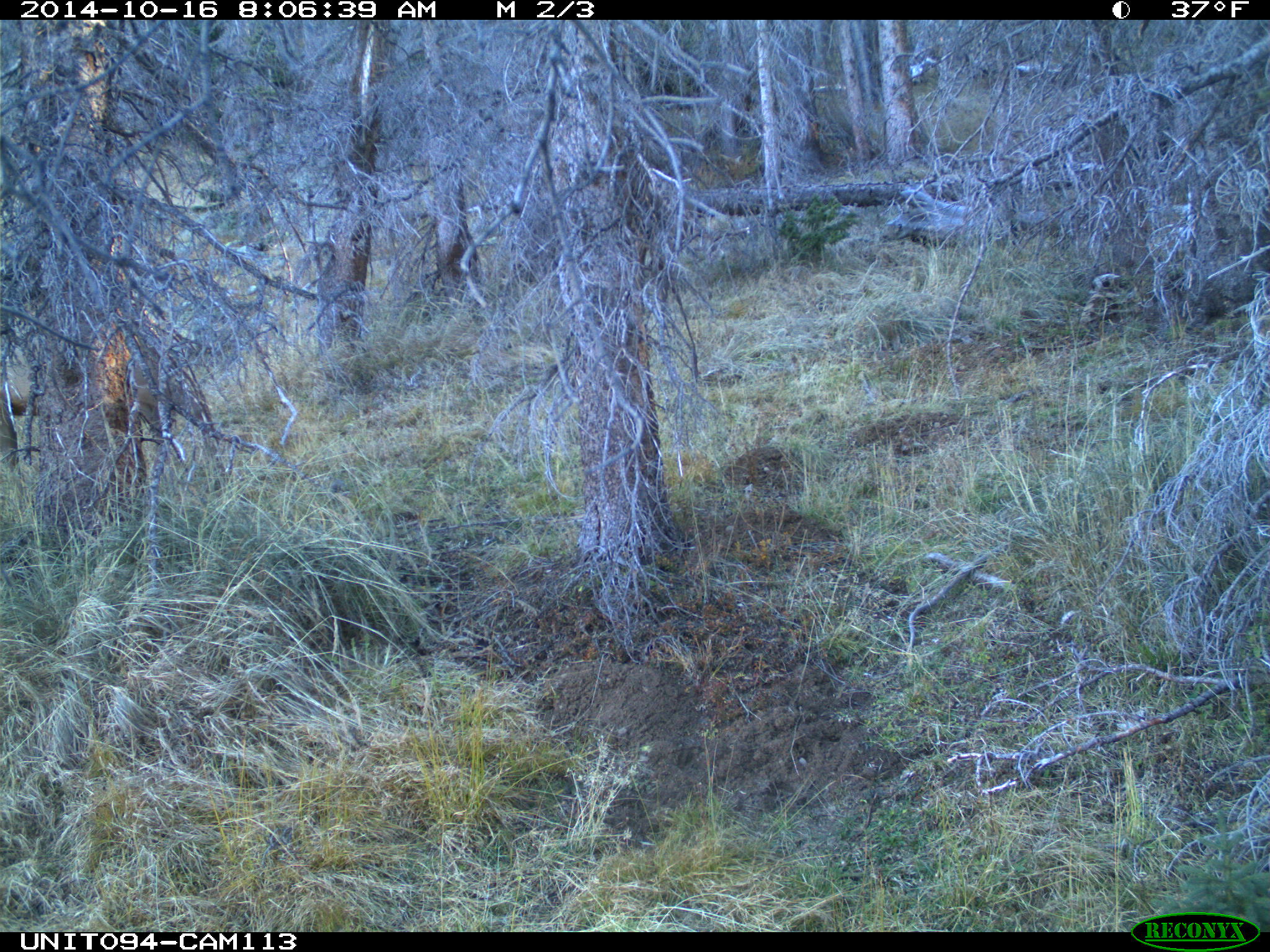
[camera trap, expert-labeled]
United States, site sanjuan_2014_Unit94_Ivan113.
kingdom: Animalia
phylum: Chordata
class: Mammalia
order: Artiodactyla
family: Cervidae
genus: Cervus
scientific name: Cervus elaphus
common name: red deer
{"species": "Cervus elaphus (red deer)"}